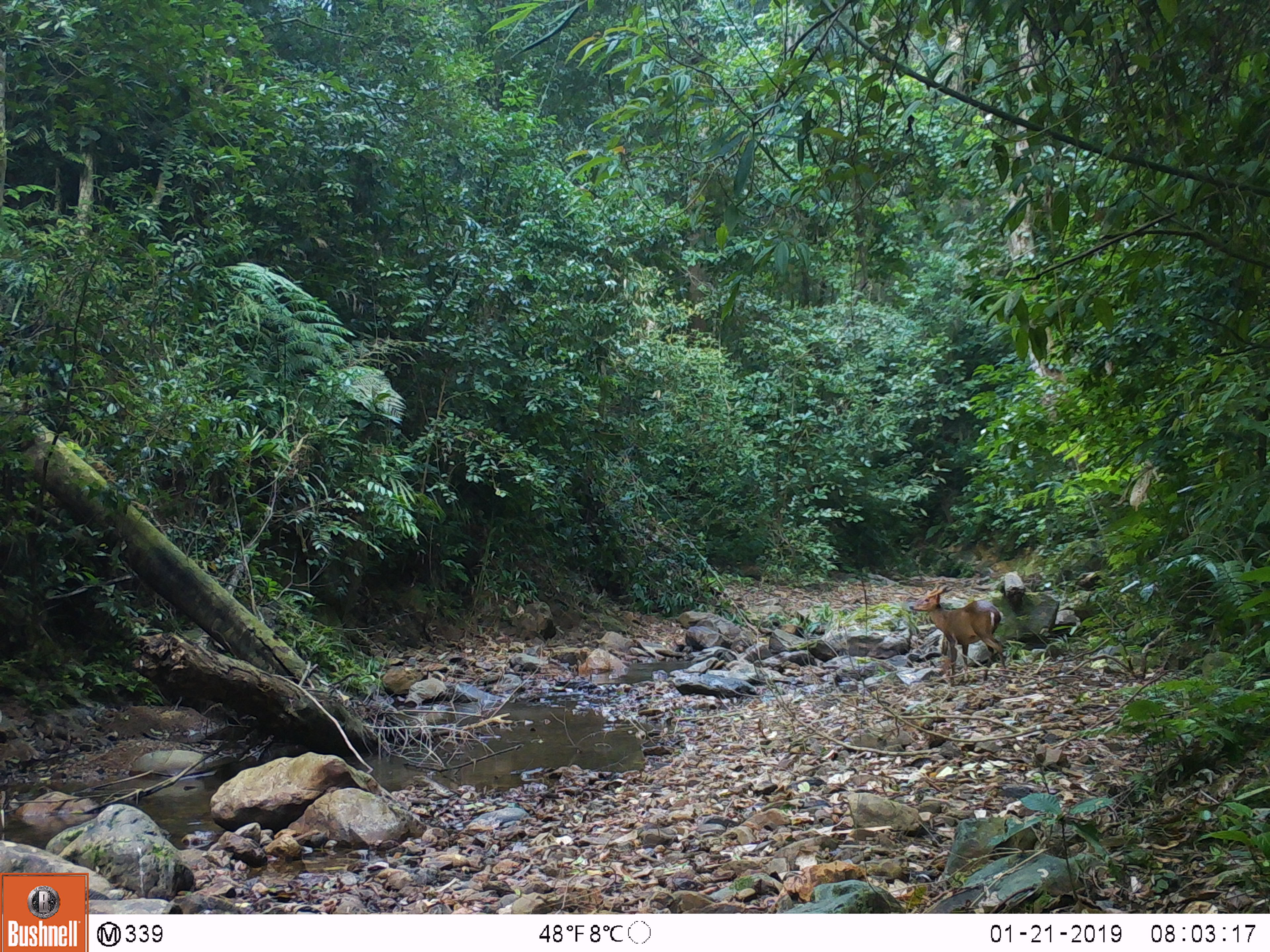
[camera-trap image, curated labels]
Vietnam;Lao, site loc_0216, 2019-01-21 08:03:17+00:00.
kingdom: Animalia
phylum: Chordata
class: Mammalia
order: Artiodactyla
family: Cervidae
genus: Muntiacus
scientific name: Muntiacus vuquangensis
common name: large-antlered muntjac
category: large antlered muntjac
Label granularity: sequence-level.